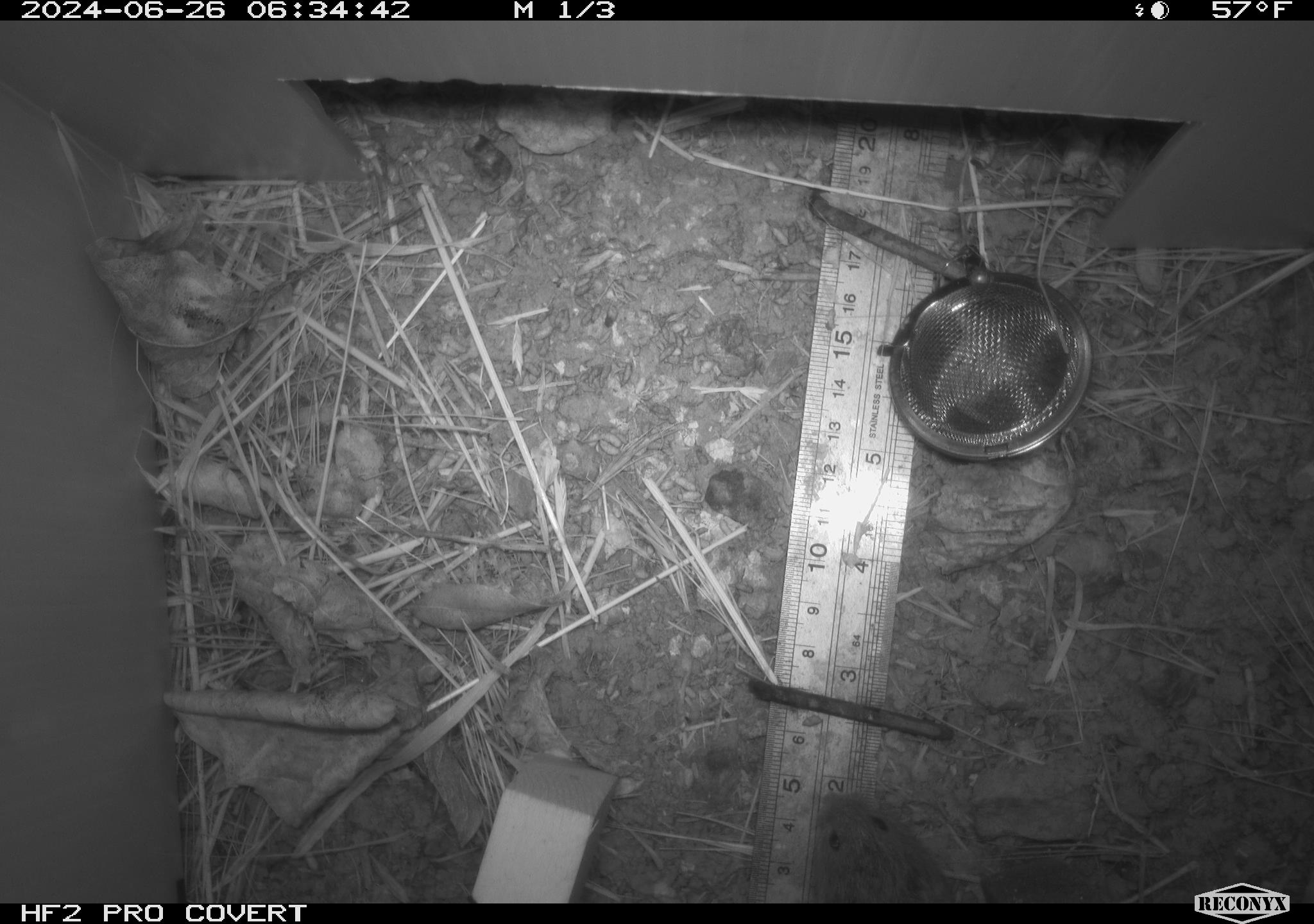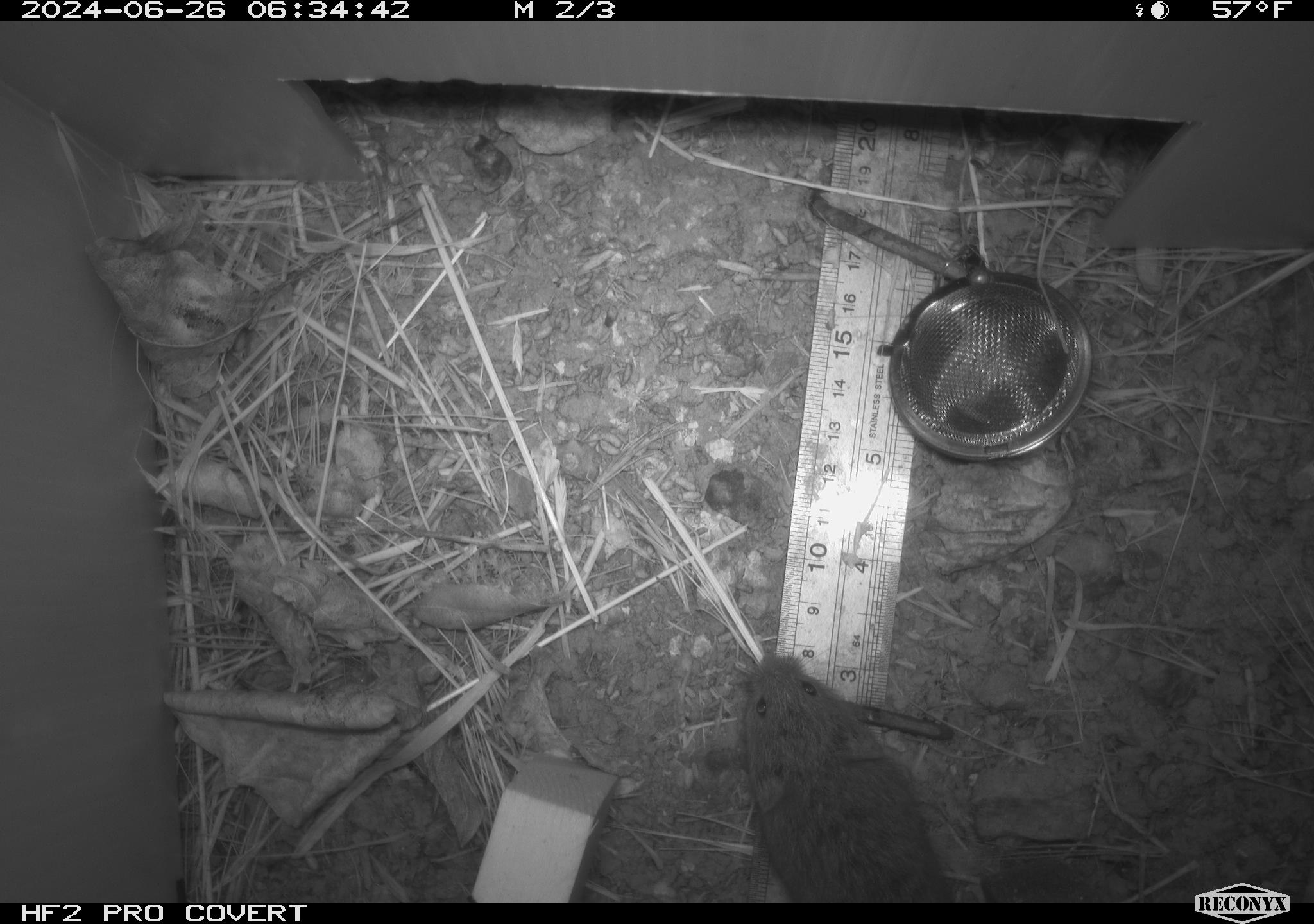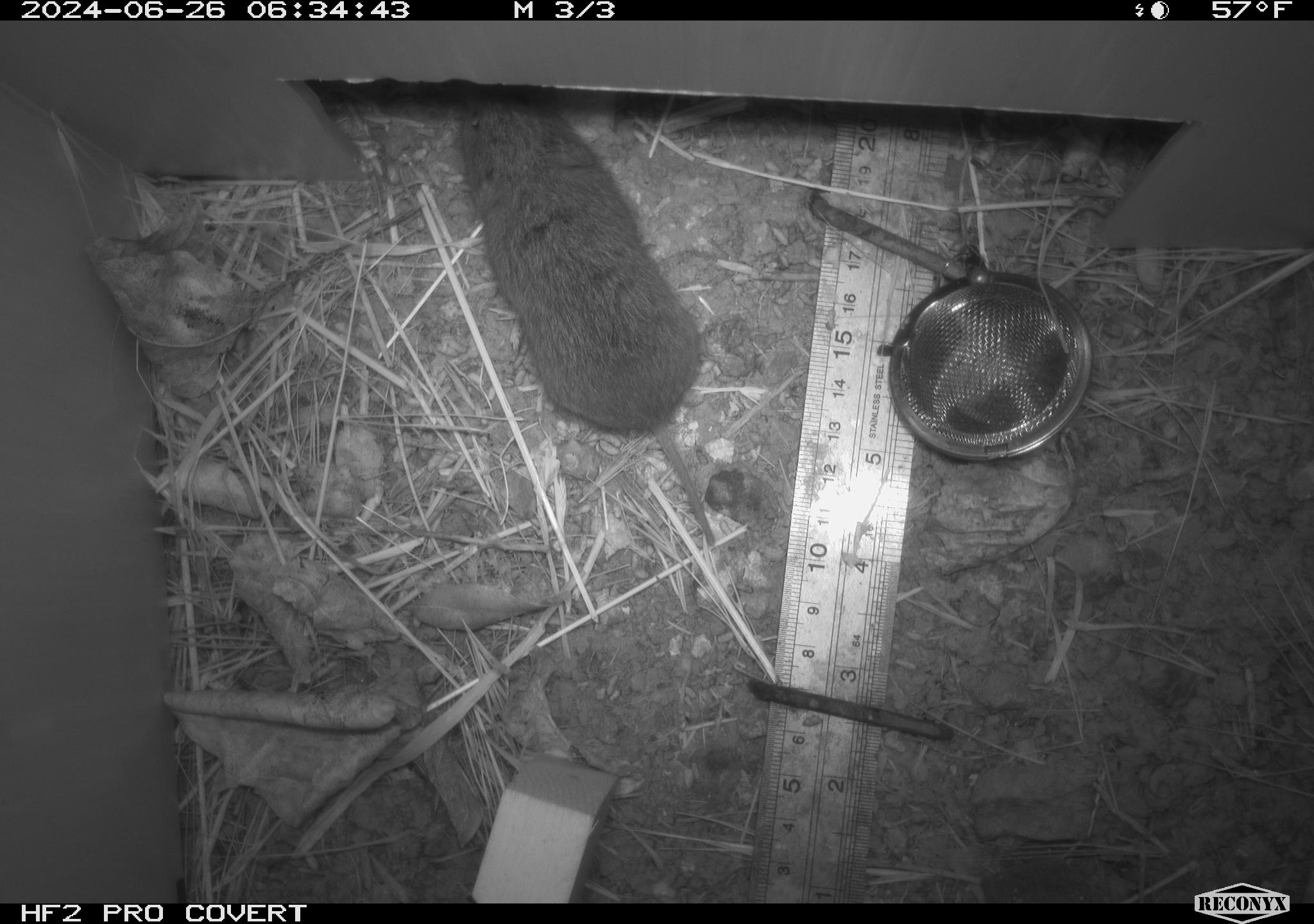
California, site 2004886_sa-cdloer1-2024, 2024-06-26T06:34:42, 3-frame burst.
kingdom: Animalia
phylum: Chordata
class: Mammalia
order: Rodentia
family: Cricetidae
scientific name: Arvicolinae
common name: voles, lemmings, and muskrats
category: arvicolinae subfamily